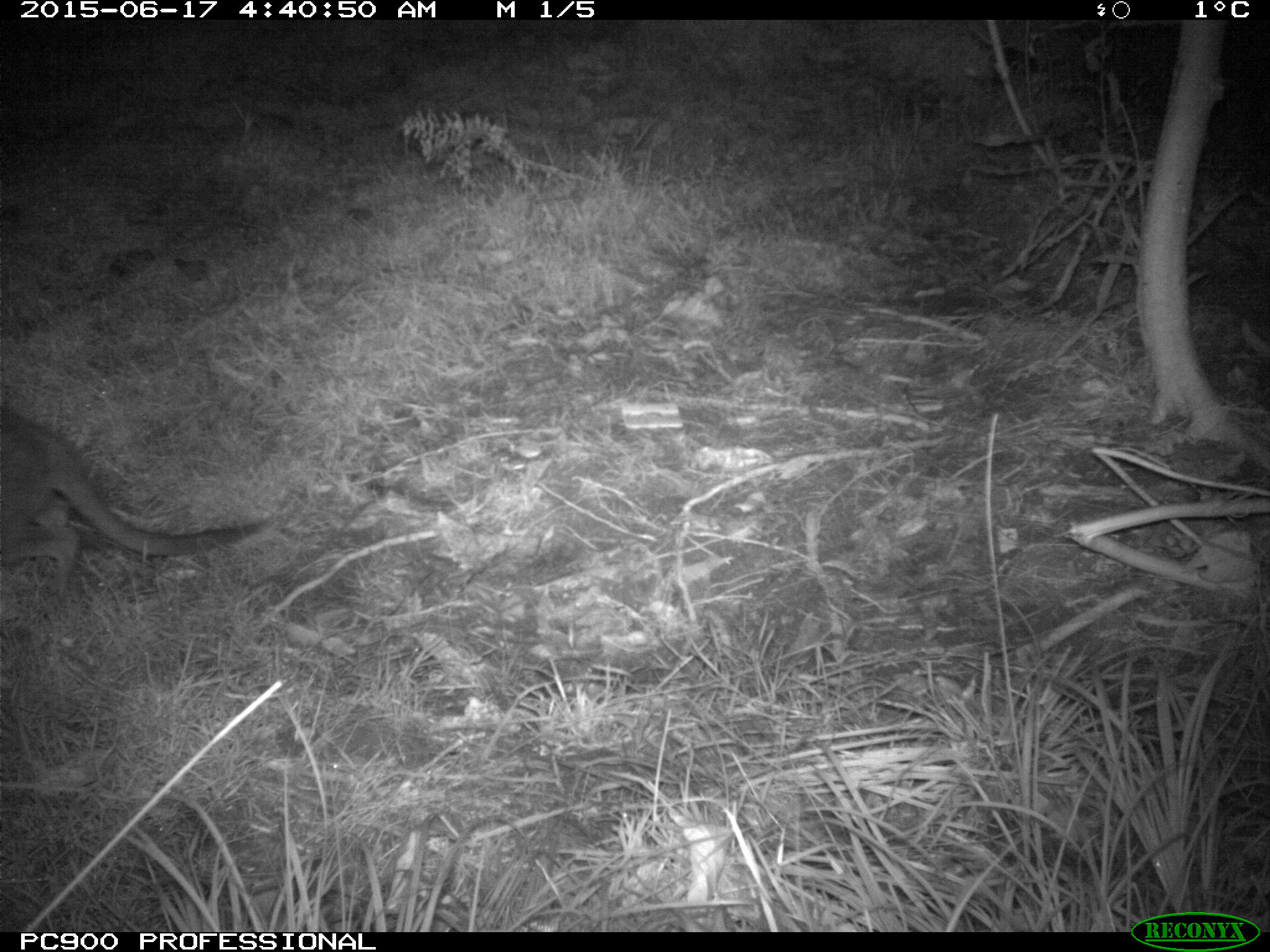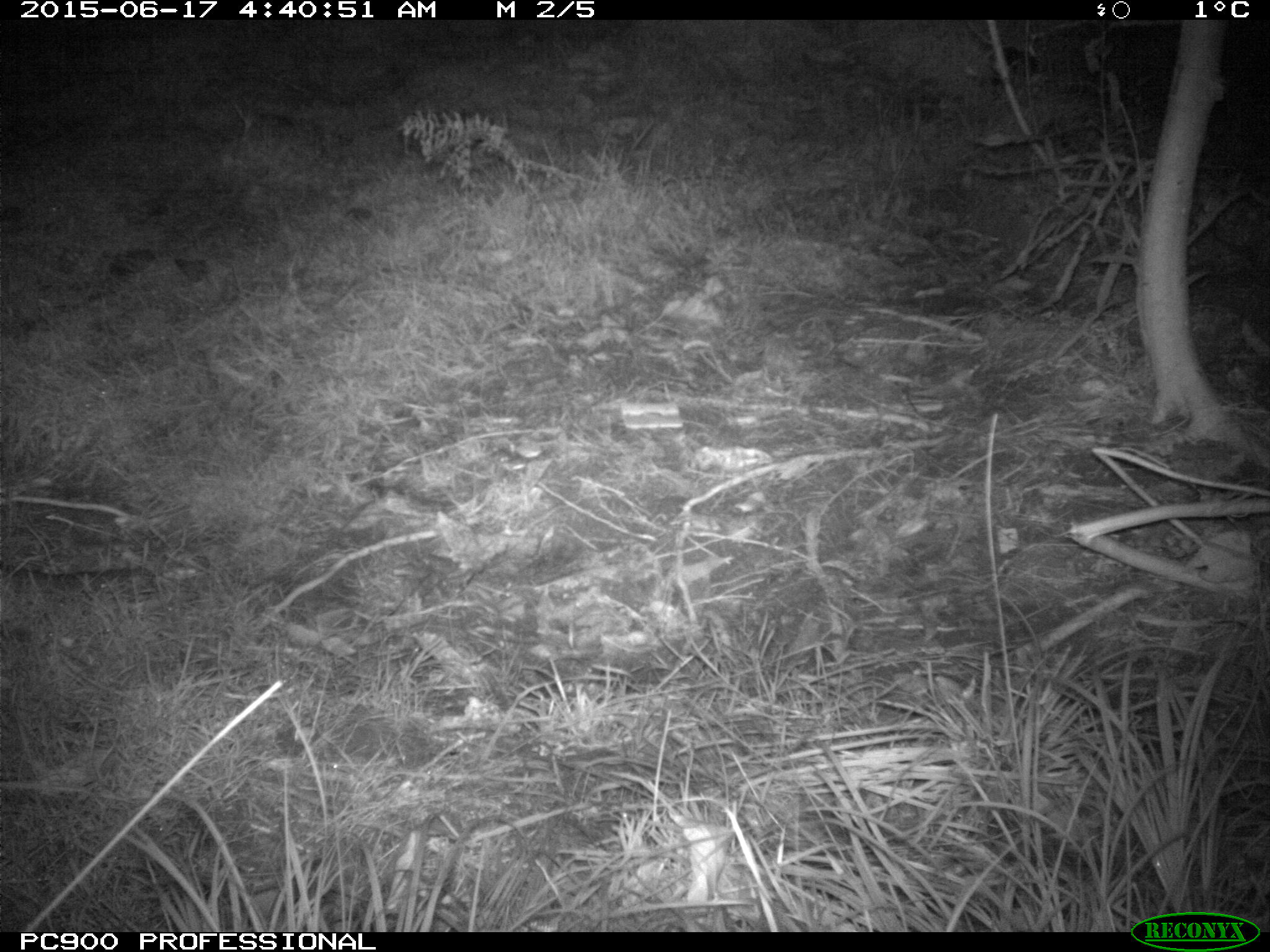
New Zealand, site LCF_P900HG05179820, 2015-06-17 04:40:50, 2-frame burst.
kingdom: Animalia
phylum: Chordata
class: Mammalia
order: Diprotodontia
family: Macropodidae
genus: Notamacropus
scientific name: Notamacropus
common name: wallaby